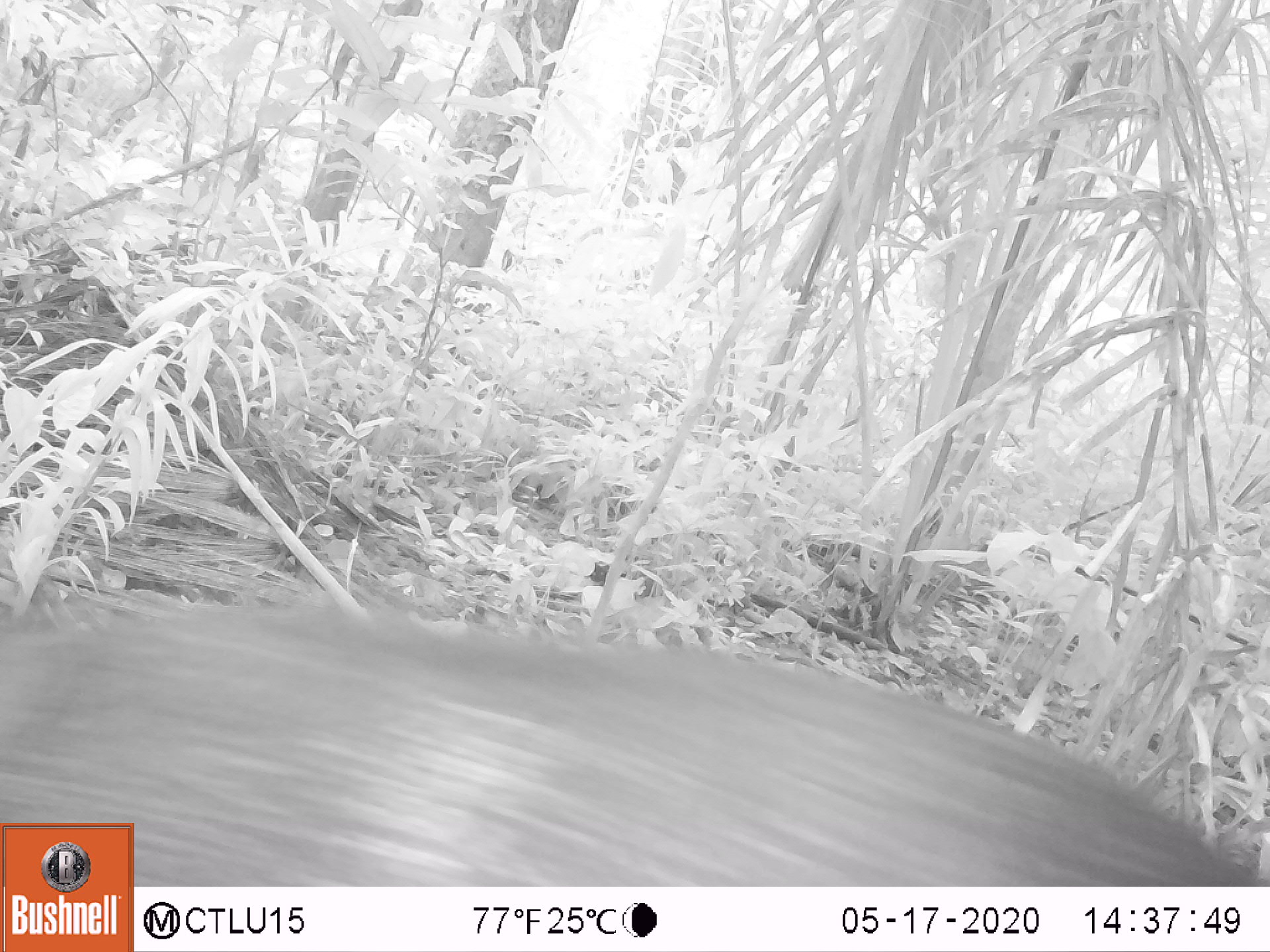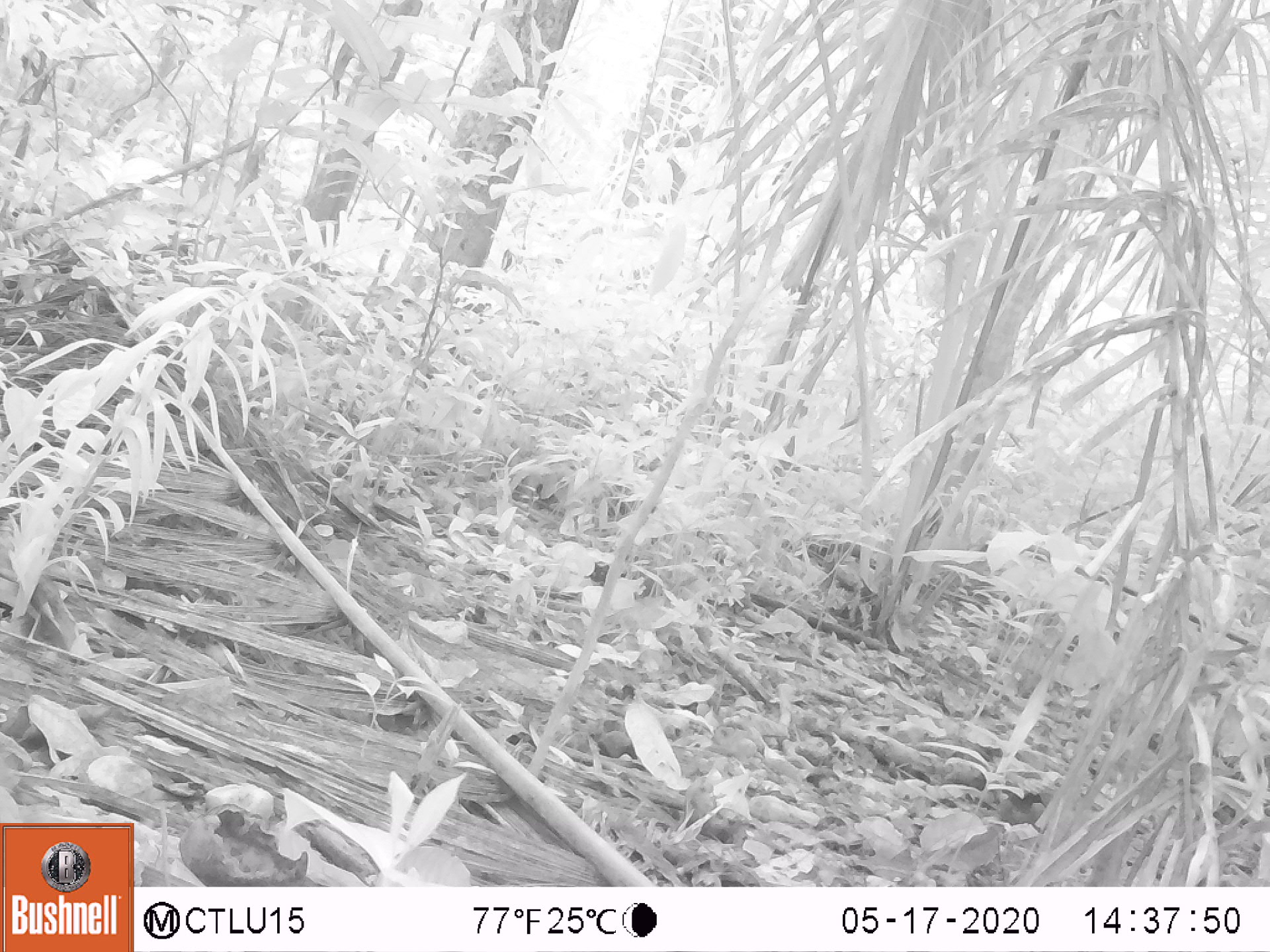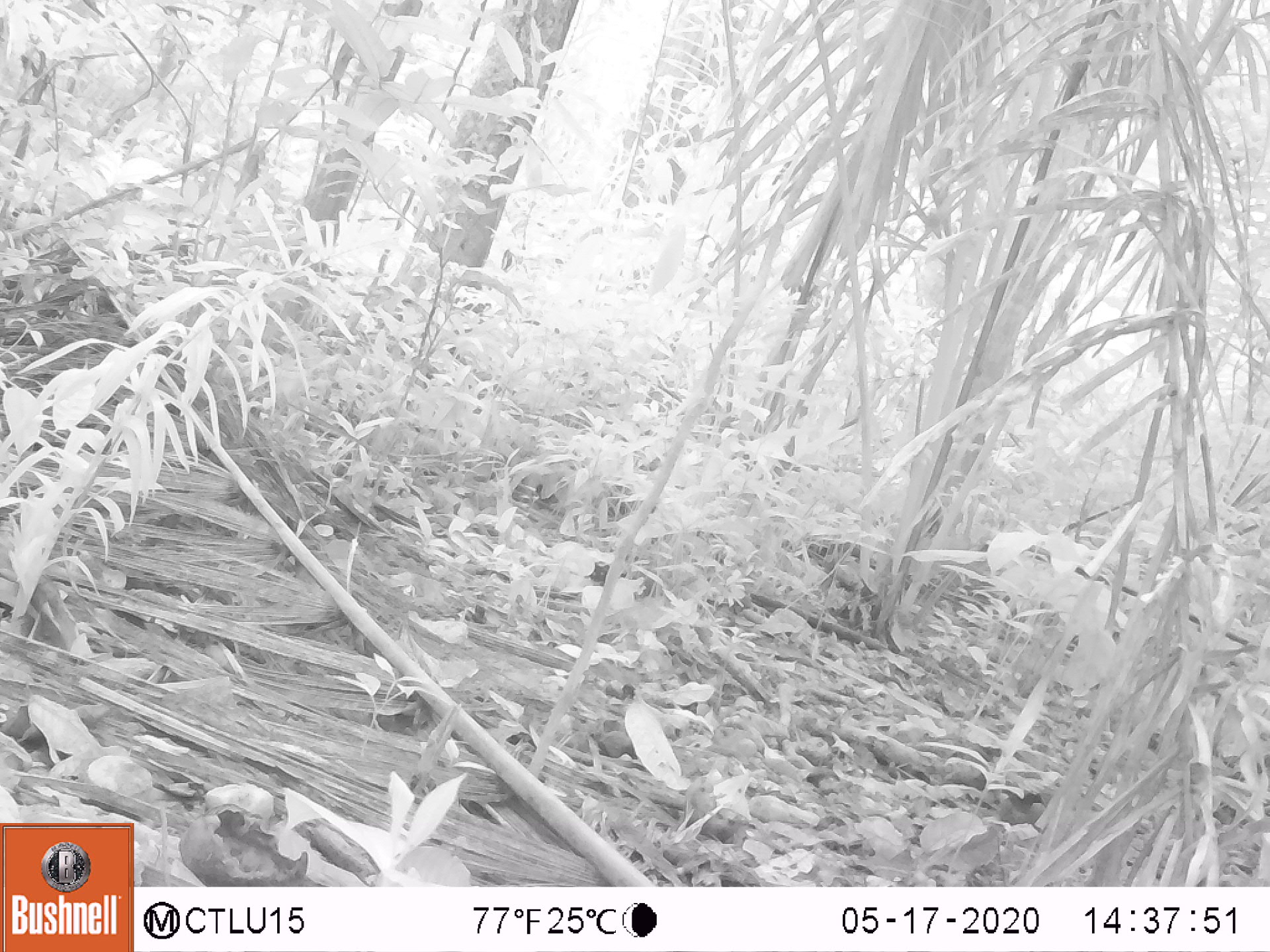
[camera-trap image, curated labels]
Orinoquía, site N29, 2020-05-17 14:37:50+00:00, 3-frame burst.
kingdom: Animalia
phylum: Chordata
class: Mammalia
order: Artiodactyla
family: Tayassuidae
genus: Pecari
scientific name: Pecari tajacu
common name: collared peccary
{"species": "collared peccary (Pecari tajacu)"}